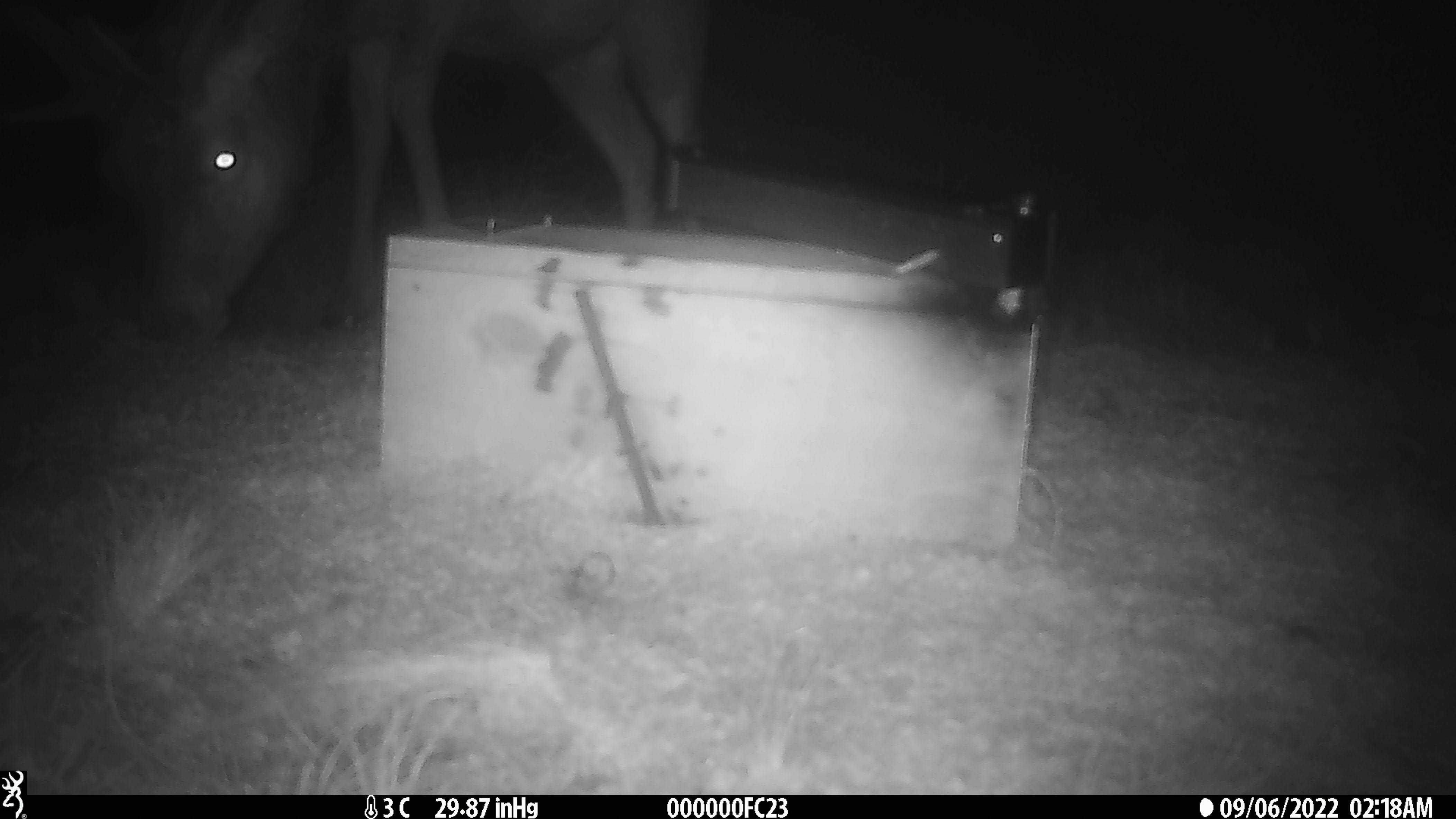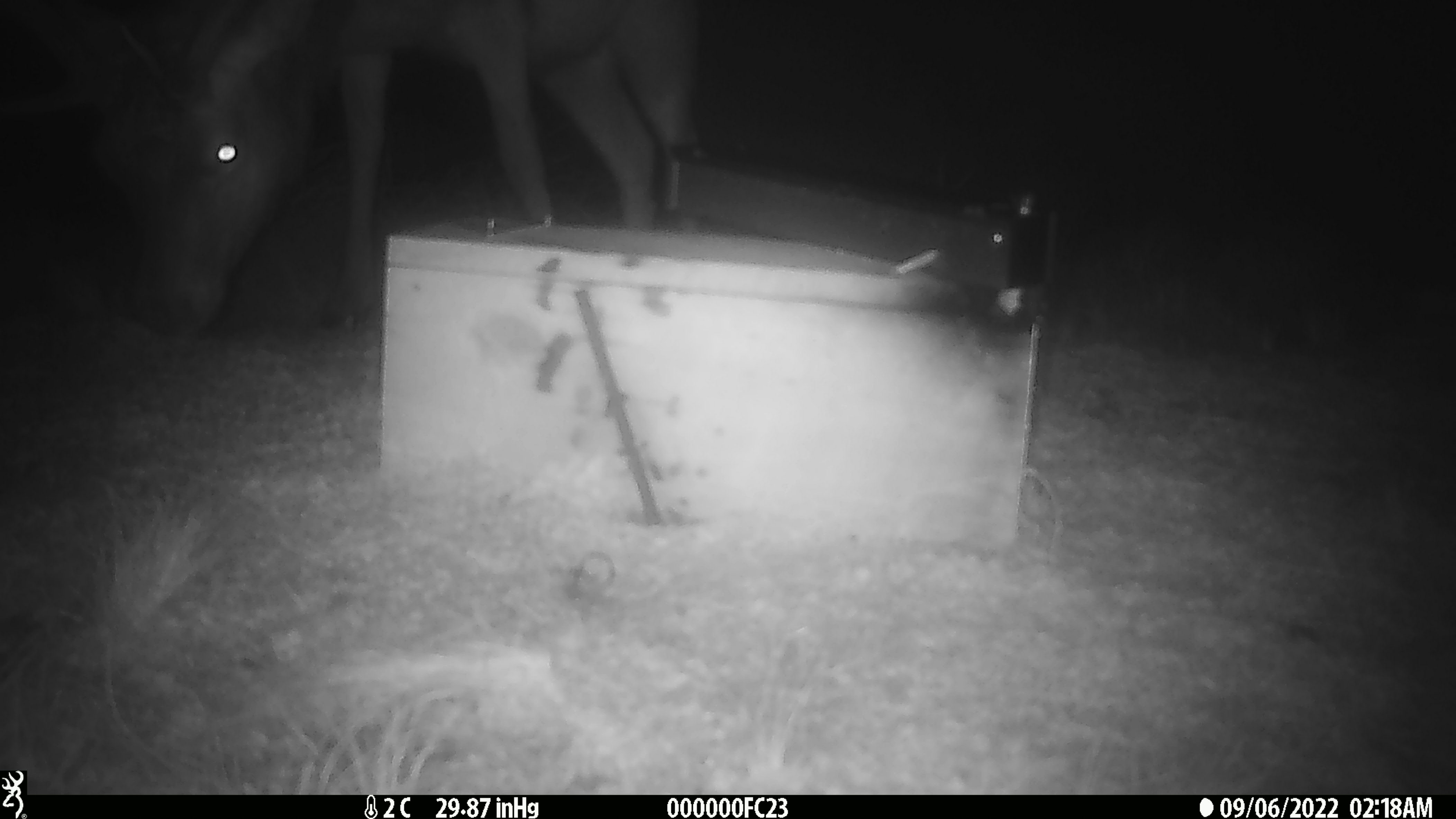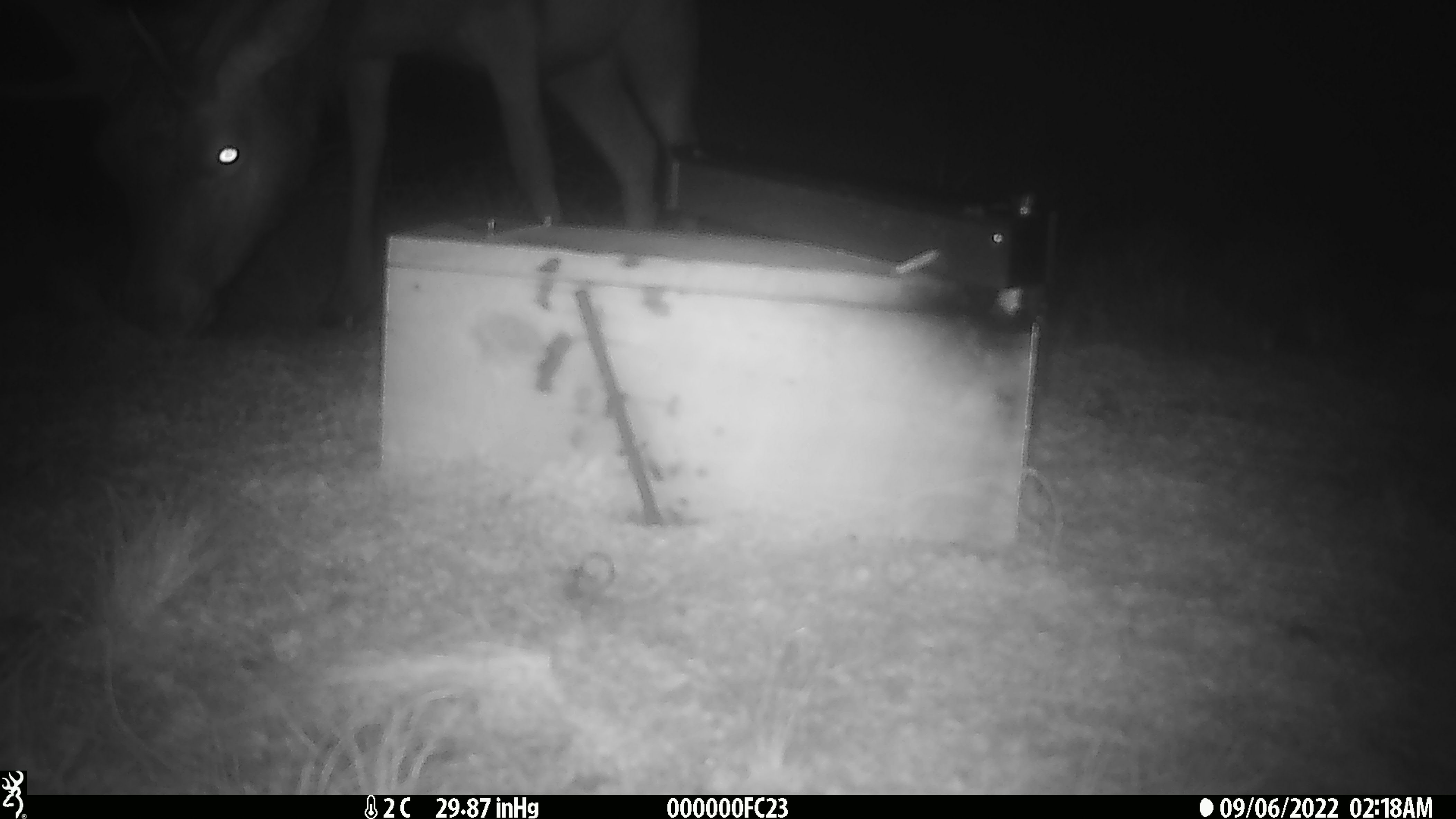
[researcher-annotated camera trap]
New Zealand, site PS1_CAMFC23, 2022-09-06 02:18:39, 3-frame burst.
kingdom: Animalia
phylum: Chordata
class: Mammalia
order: Artiodactyla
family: Cervidae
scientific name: Cervidae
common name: deer